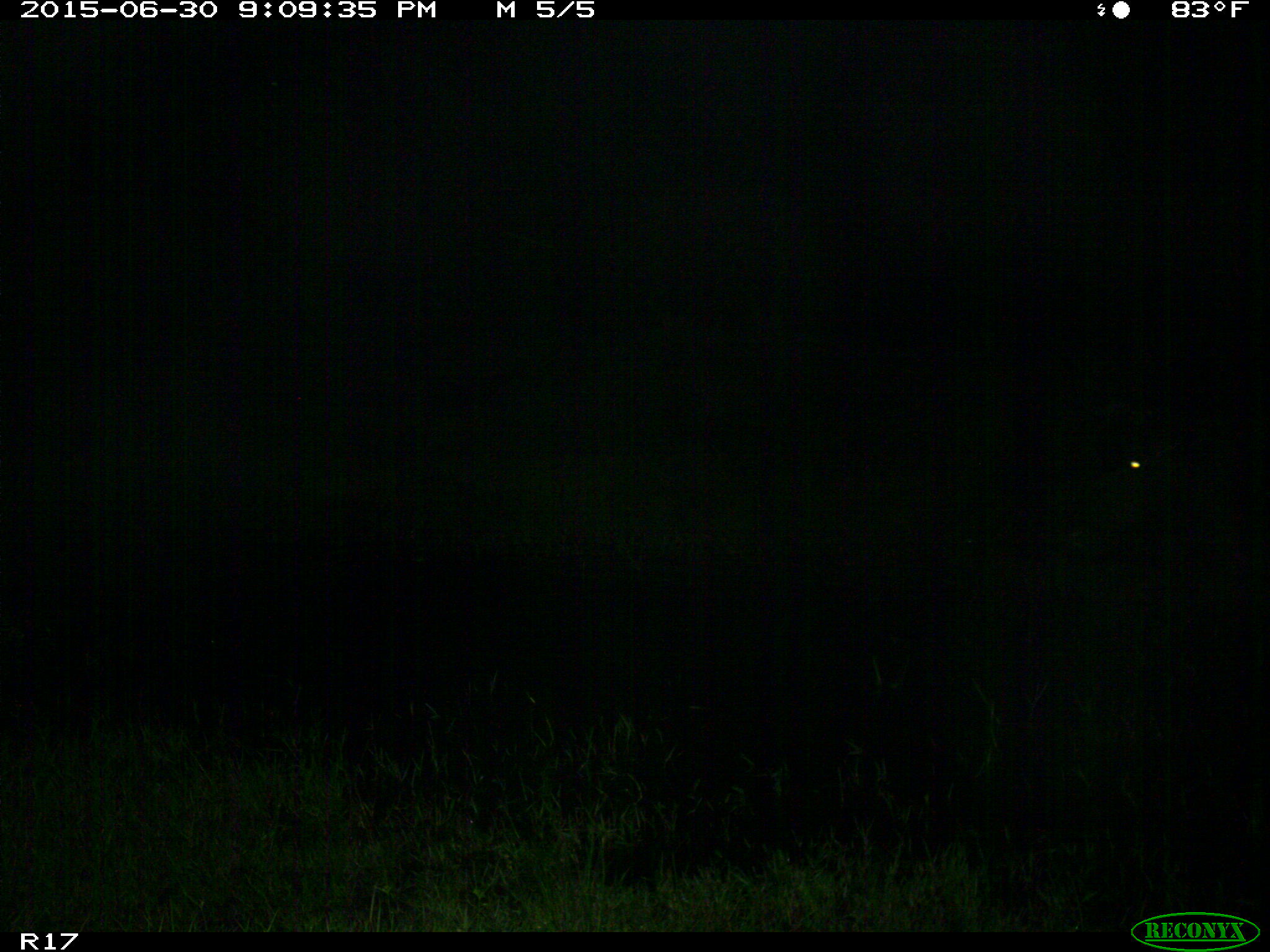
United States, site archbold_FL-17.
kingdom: Animalia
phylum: Chordata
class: Mammalia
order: Artiodactyla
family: Bovidae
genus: Bos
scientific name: Bos taurus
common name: domestic cow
Bos taurus (domestic cow).